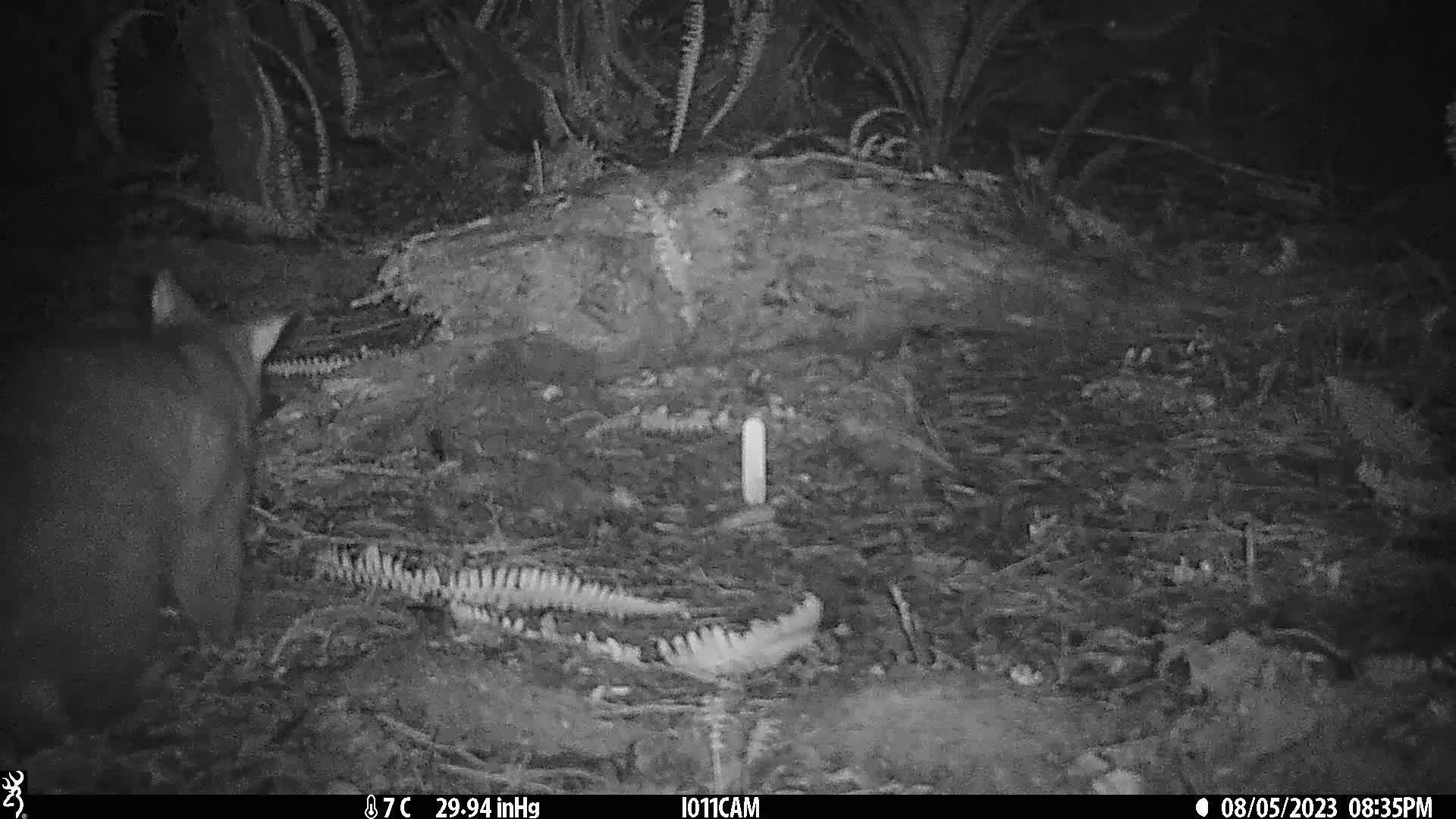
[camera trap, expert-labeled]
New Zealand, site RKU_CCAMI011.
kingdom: Animalia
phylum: Chordata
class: Mammalia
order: Diprotodontia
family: Phalangeridae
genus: Trichosurus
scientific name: Trichosurus vulpecula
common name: common brushtail possum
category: possum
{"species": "possum (common brushtail possum) (Trichosurus vulpecula)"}